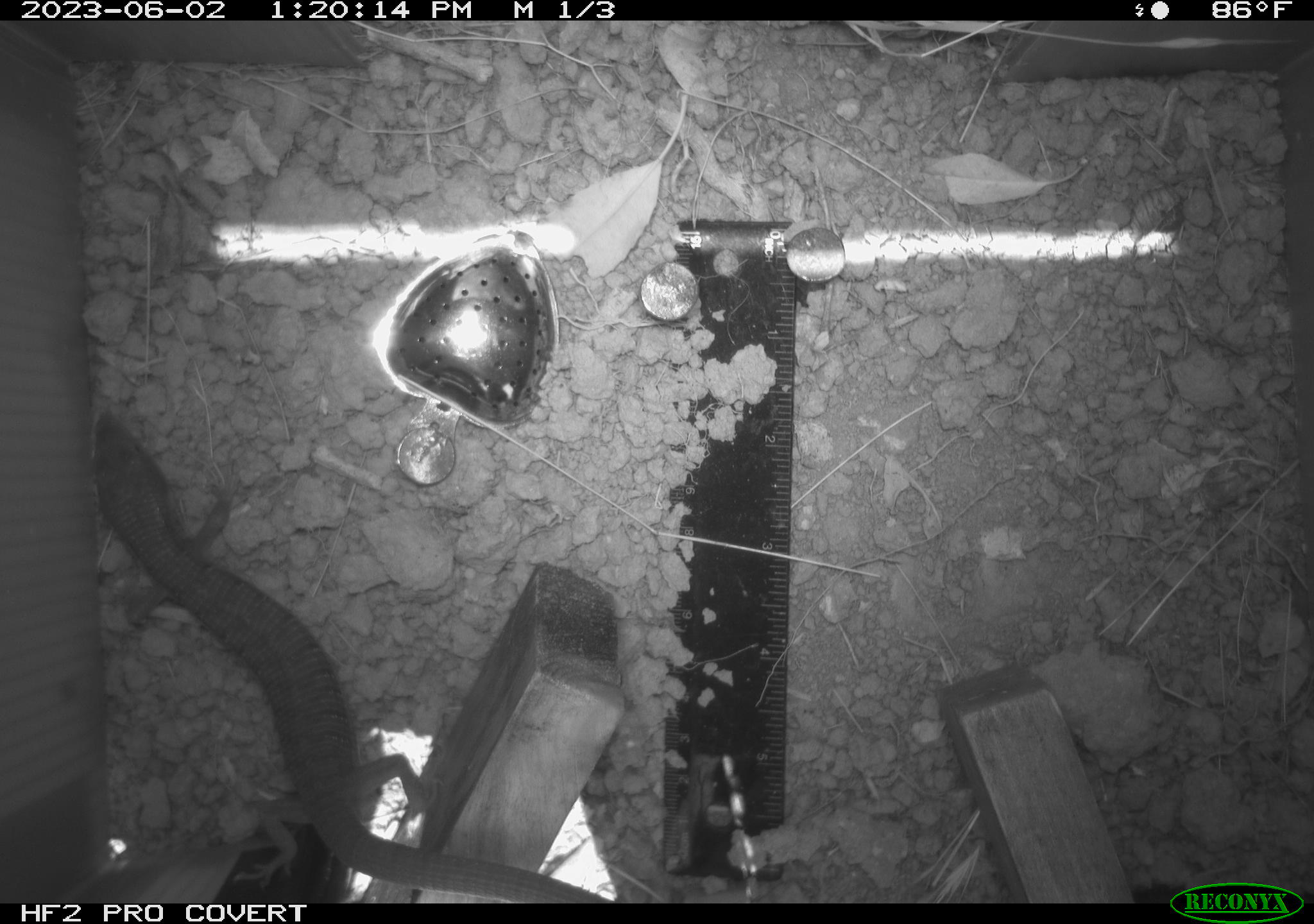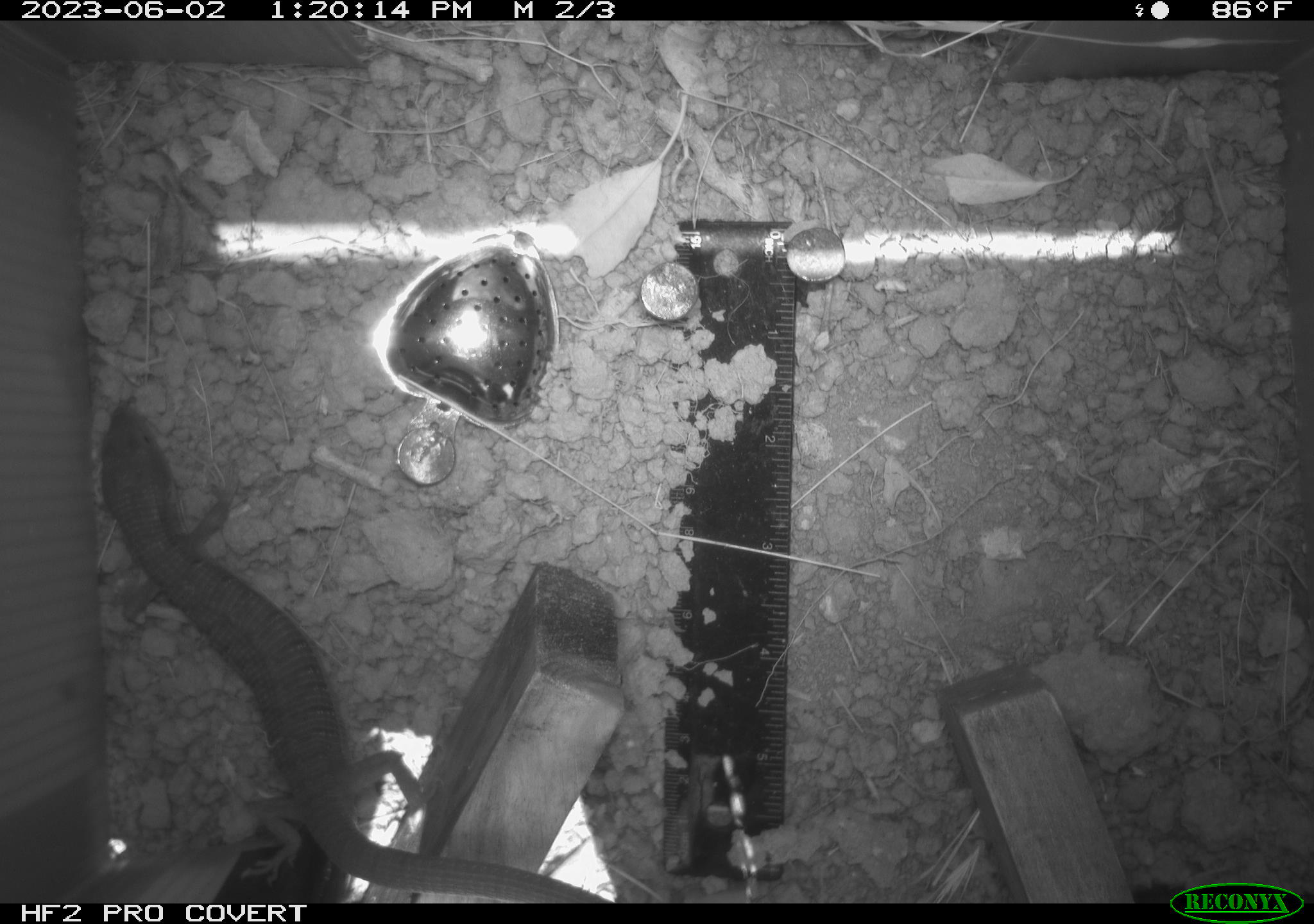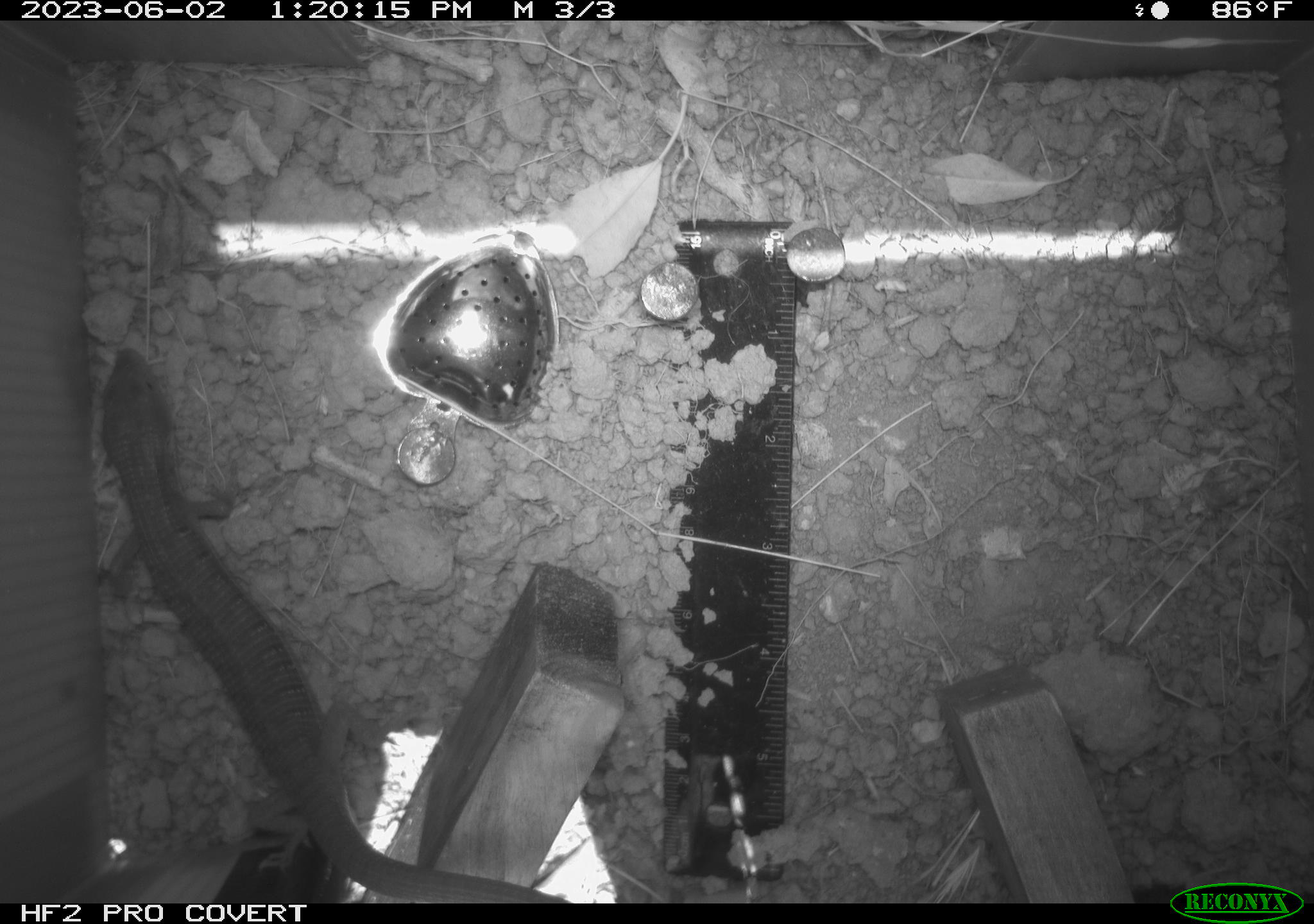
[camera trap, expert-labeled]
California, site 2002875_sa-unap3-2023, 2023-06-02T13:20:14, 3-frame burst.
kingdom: Animalia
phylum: Chordata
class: Reptilia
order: Squamata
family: Anguidae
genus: Elgaria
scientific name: Elgaria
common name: alligator lizards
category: elgaria species